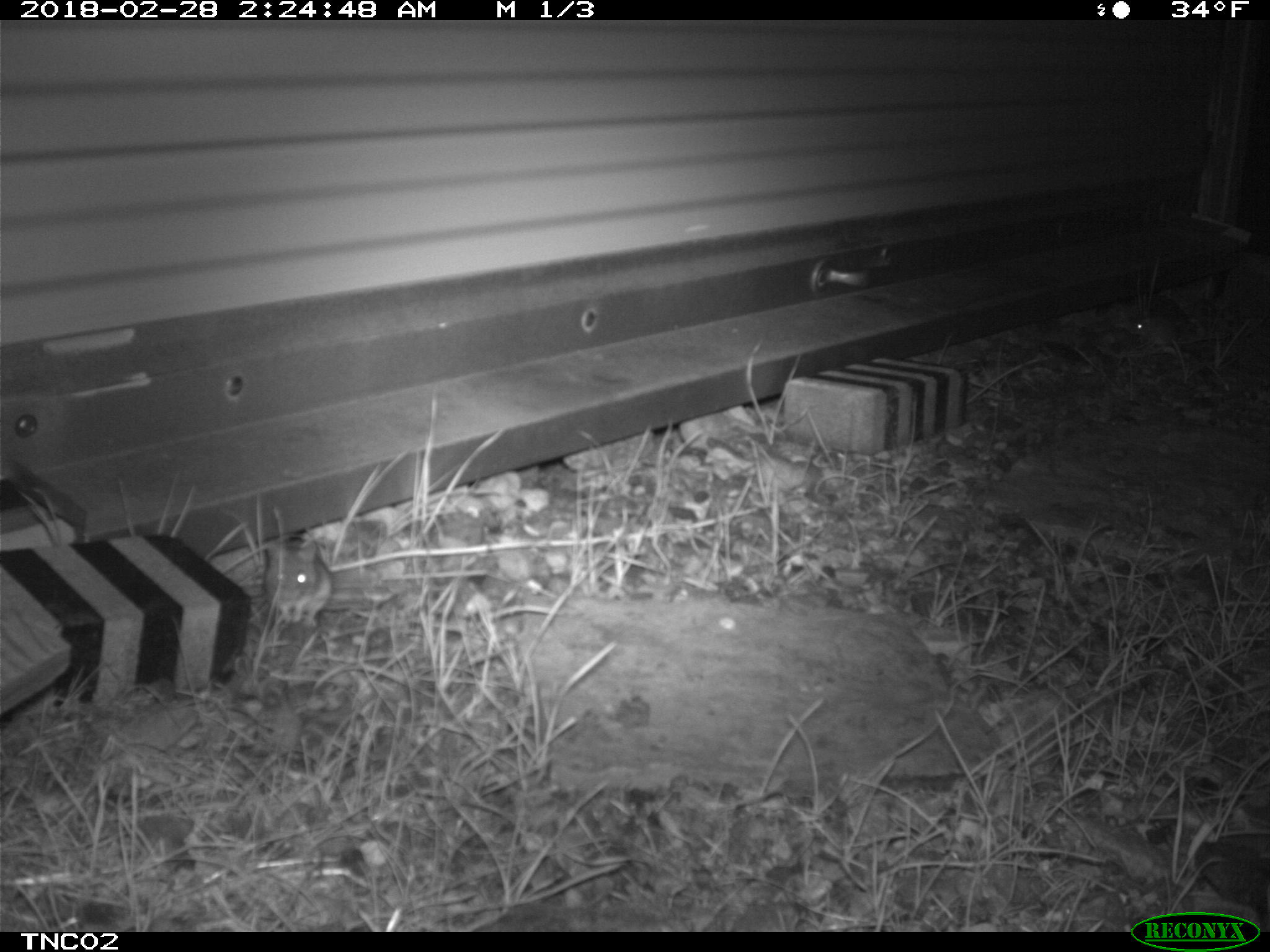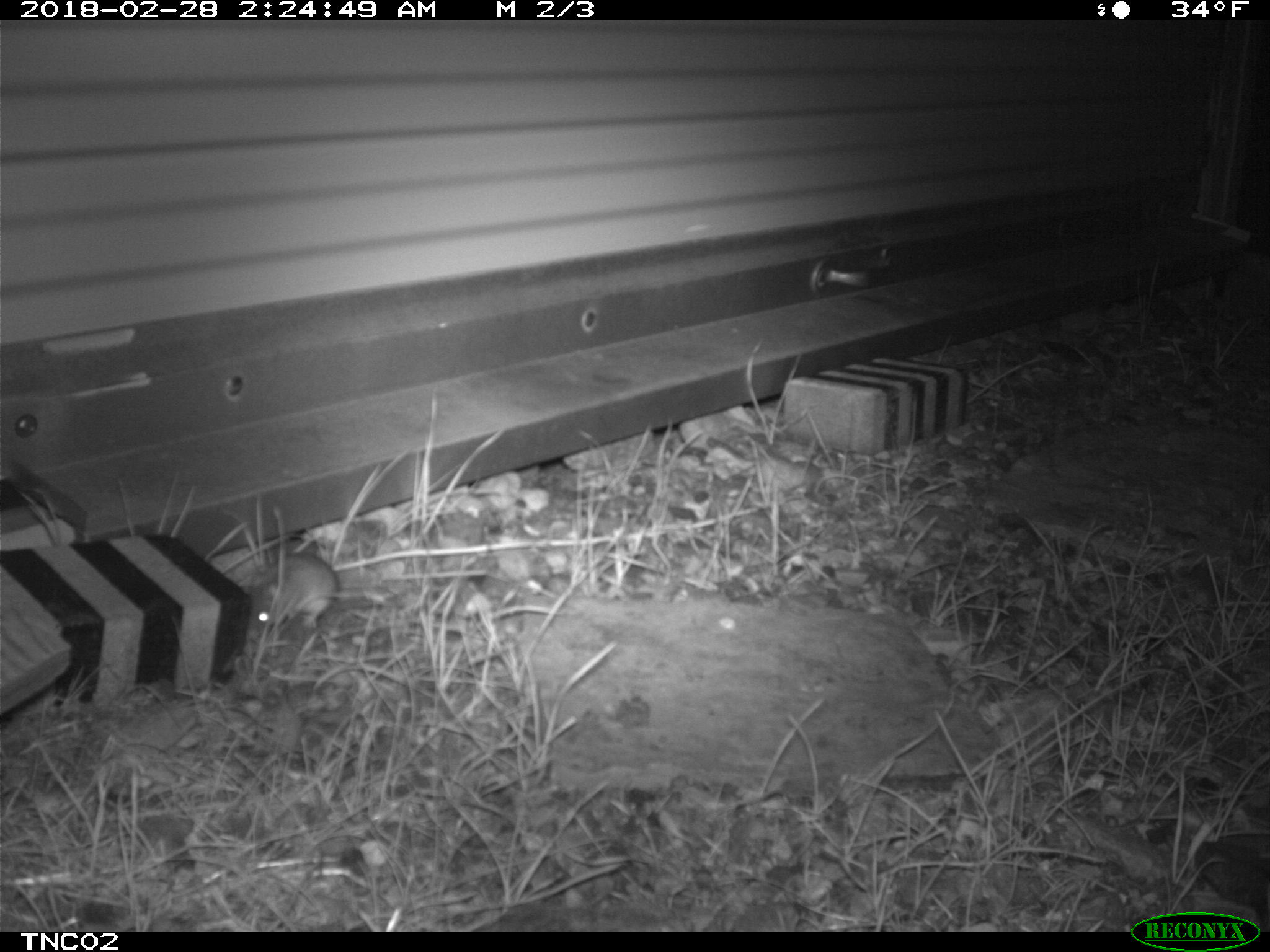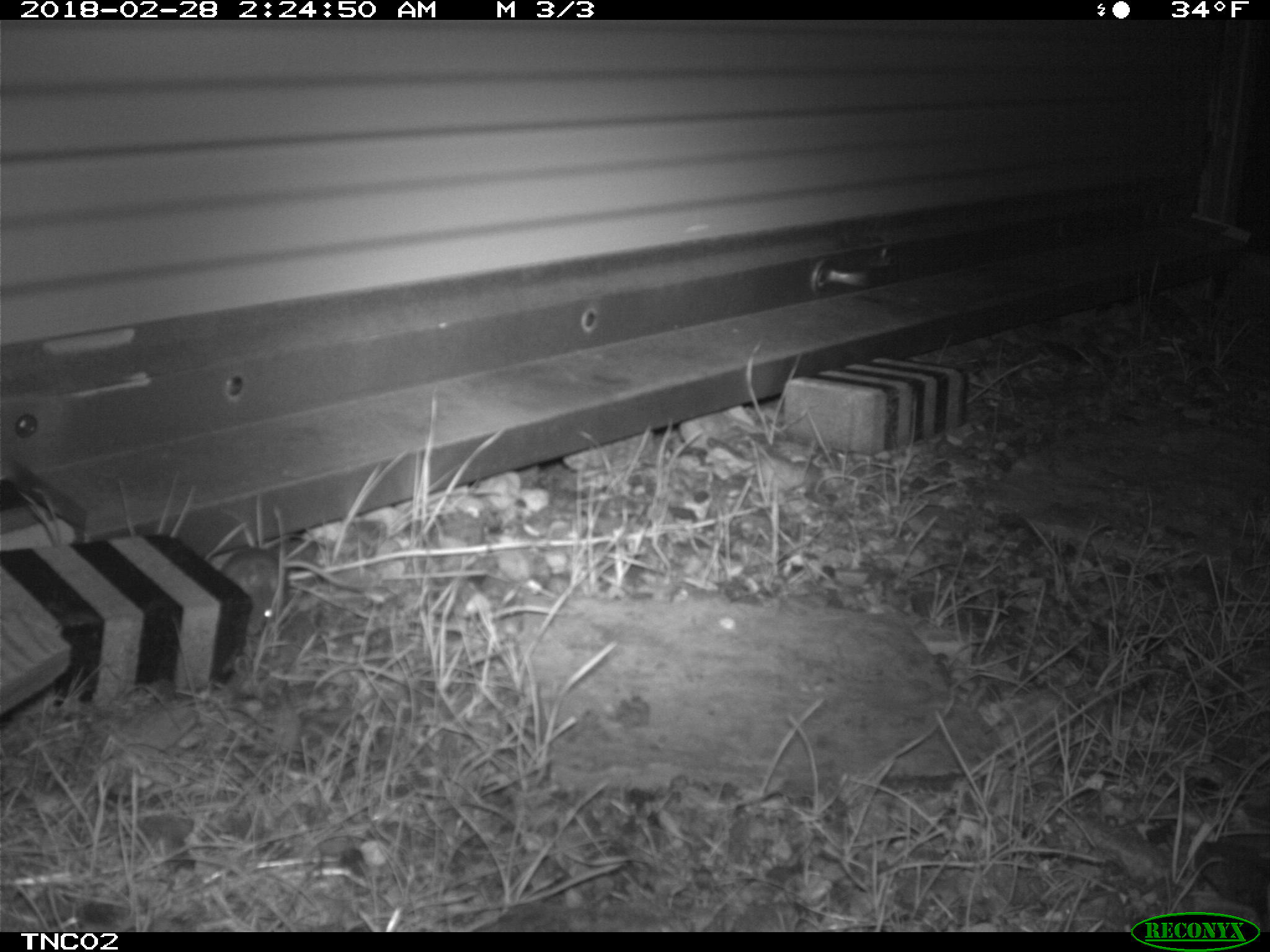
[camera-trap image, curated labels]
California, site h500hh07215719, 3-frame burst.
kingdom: Animalia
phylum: Chordata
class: Mammalia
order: Rodentia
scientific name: Rodentia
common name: rodent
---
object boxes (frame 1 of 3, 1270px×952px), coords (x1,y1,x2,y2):
rodent: (258,540,333,628); (1126,317,1227,349)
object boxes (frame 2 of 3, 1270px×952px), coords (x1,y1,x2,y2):
rodent: (247,550,338,629)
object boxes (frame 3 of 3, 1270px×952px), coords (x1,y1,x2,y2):
rodent: (218,544,367,637)